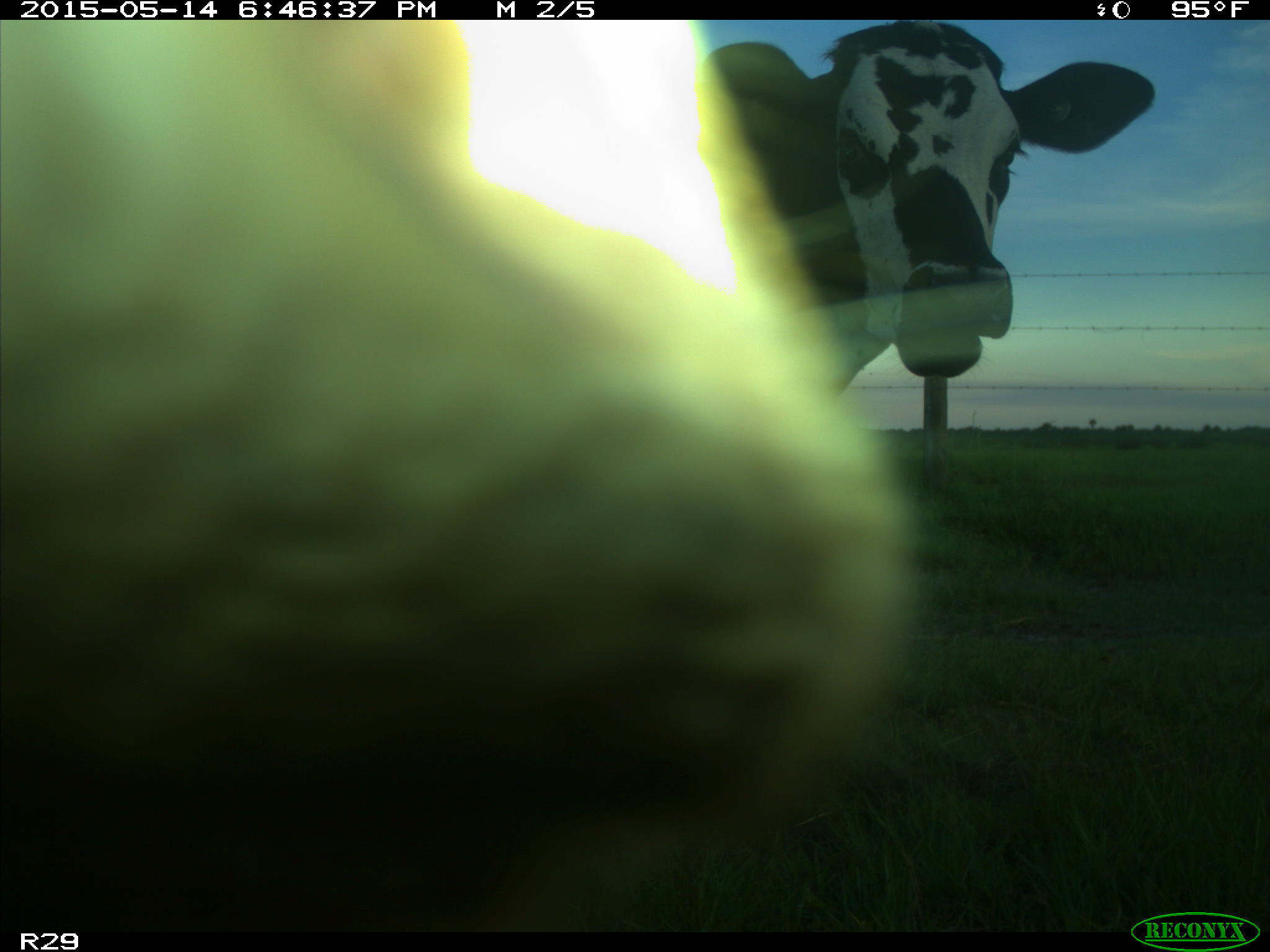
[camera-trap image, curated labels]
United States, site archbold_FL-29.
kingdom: Animalia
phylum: Chordata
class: Mammalia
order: Artiodactyla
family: Bovidae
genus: Bos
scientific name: Bos taurus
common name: domestic cow